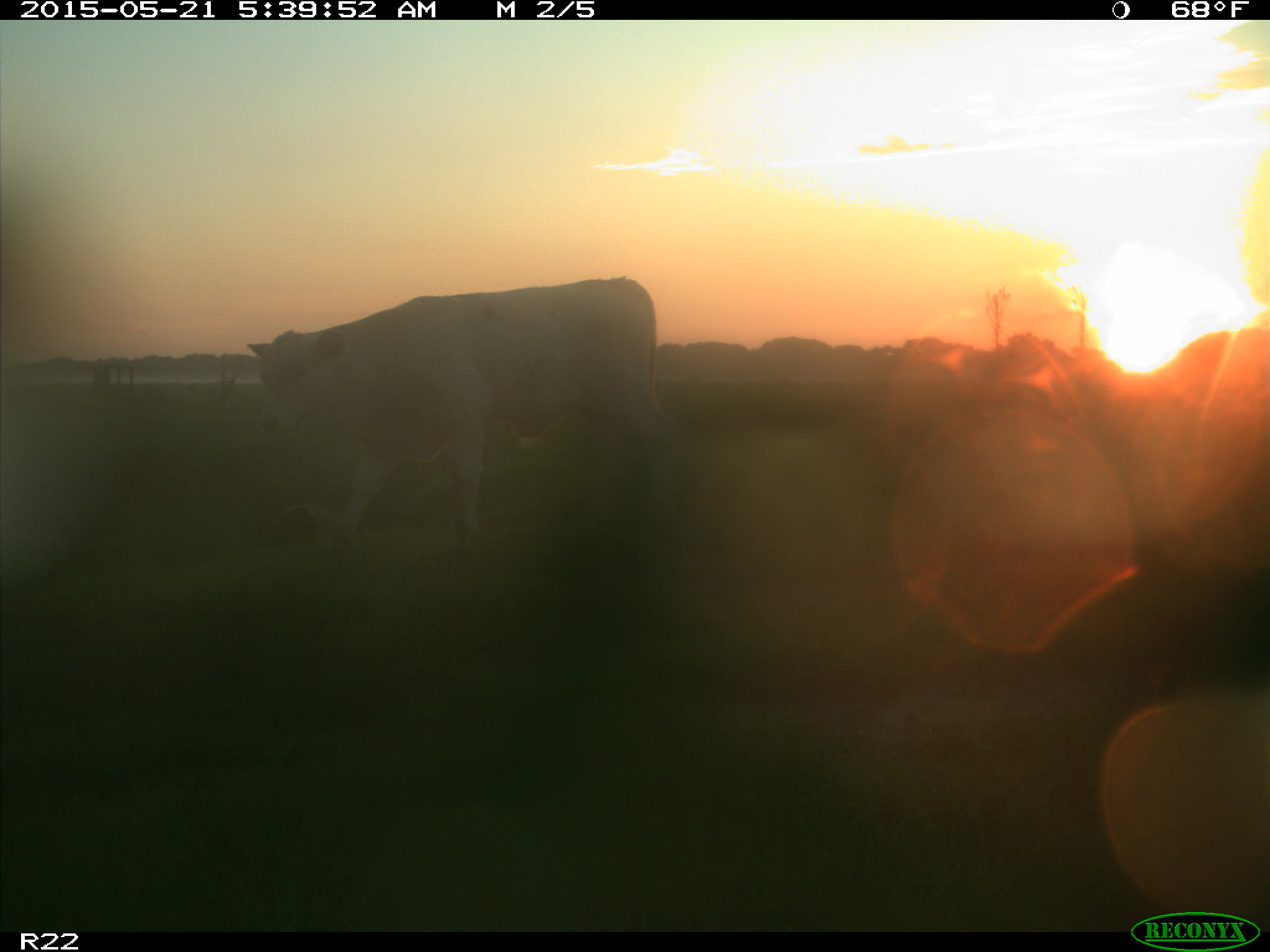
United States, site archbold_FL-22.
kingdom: Animalia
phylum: Chordata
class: Mammalia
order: Artiodactyla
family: Bovidae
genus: Bos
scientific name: Bos taurus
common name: domestic cow